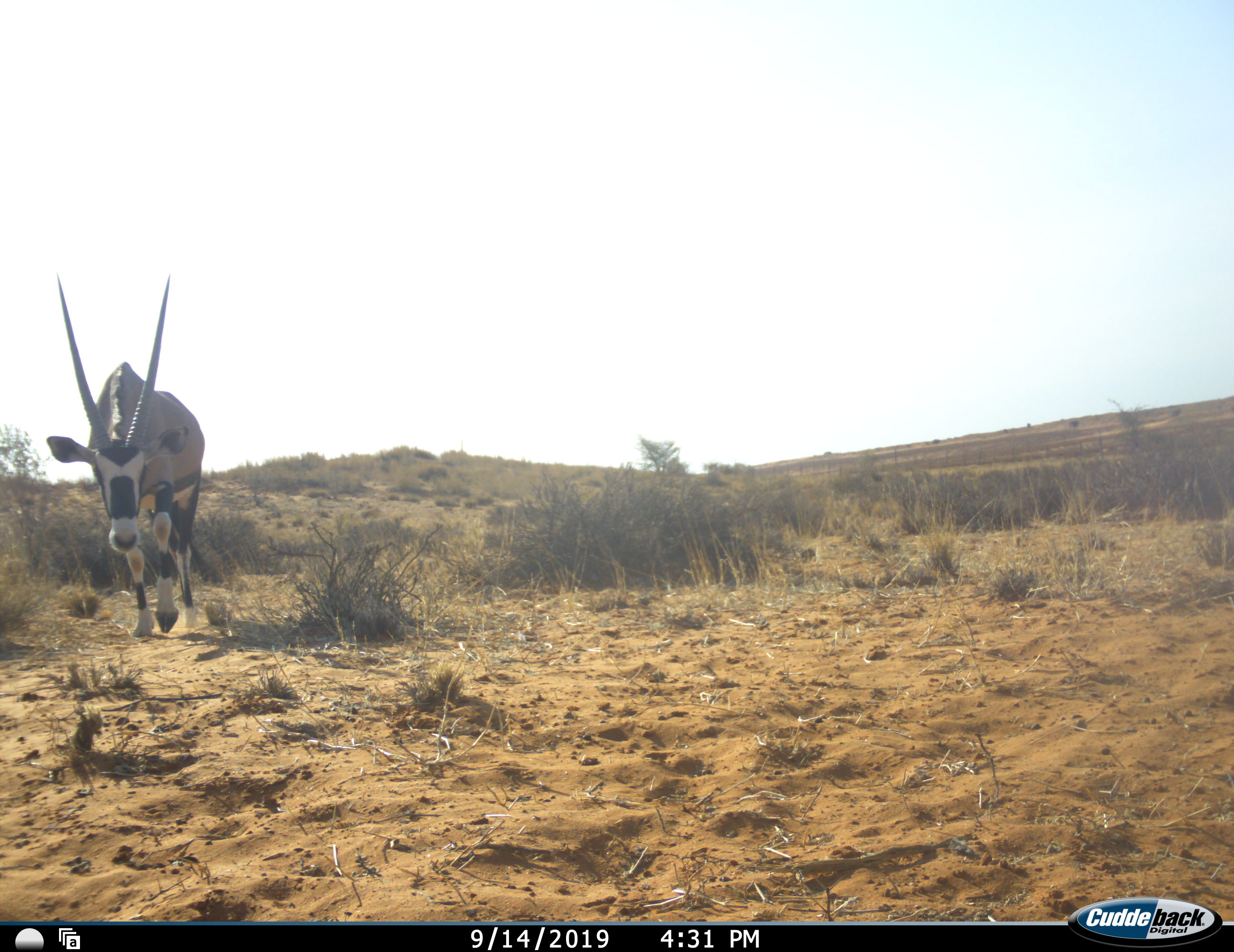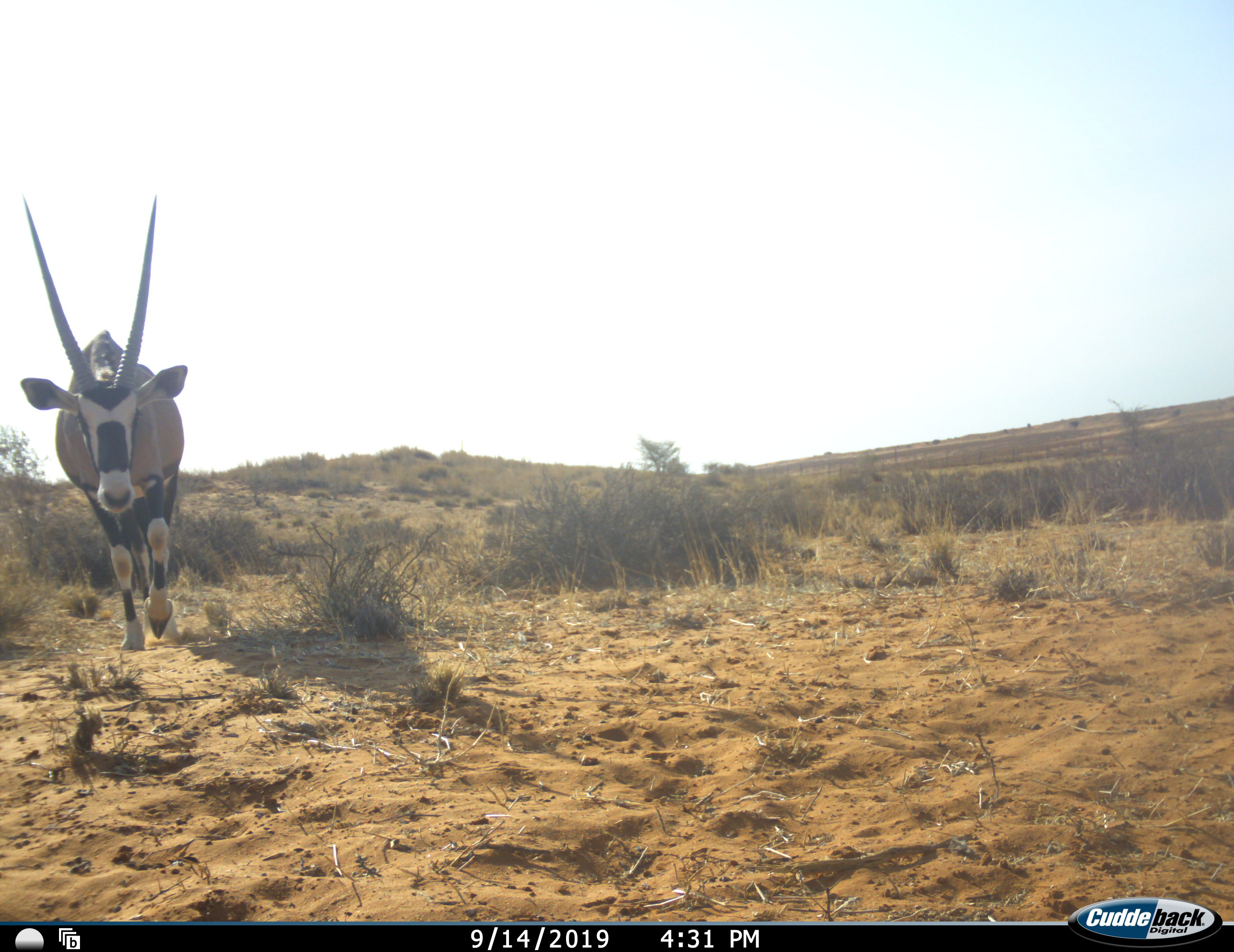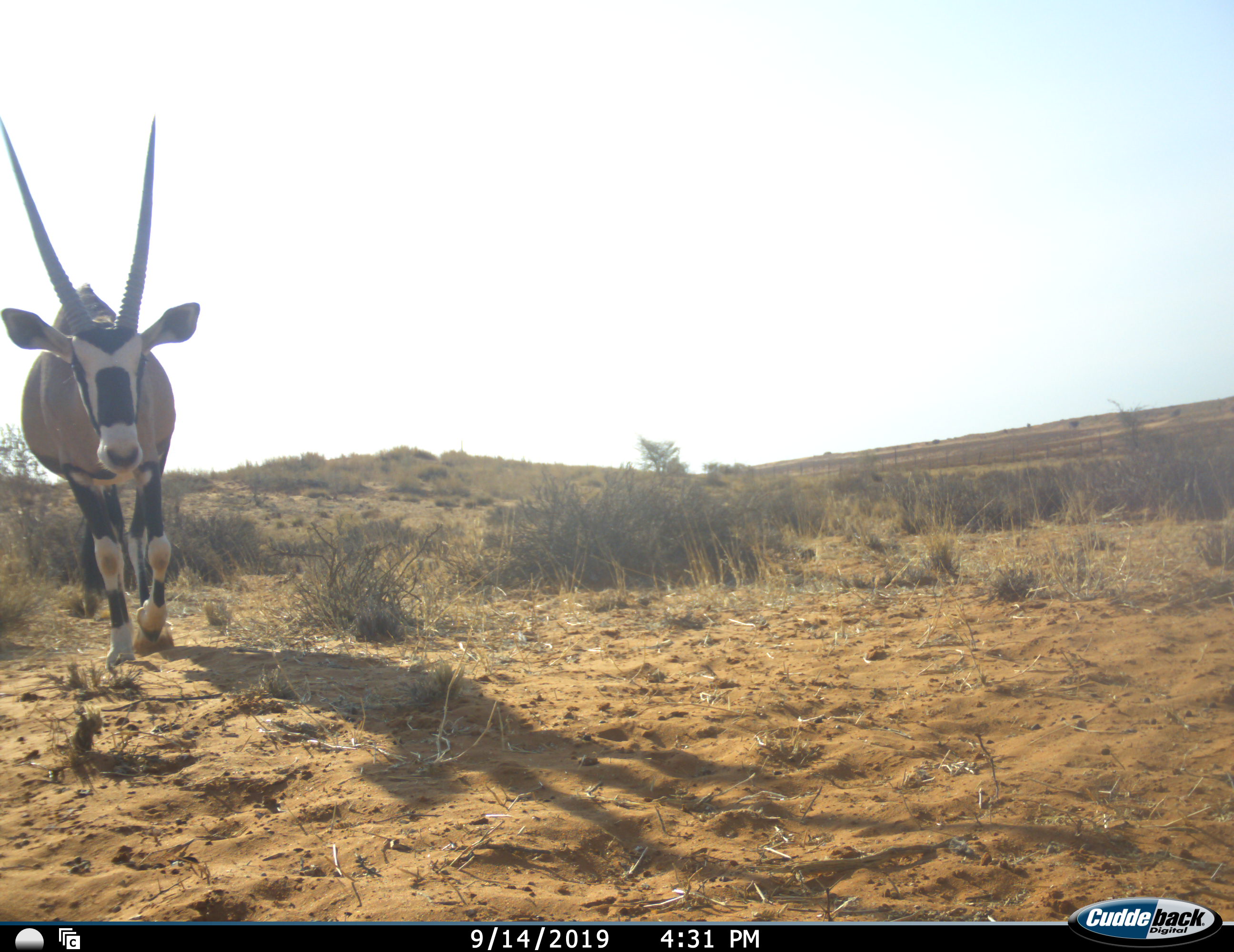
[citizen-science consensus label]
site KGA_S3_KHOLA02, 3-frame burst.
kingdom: Animalia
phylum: Chordata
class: Mammalia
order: Artiodactyla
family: Bovidae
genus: Oryx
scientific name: Oryx gazella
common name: gemsbok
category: oryx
Oryx (gemsbok) (Oryx gazella), count 1. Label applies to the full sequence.